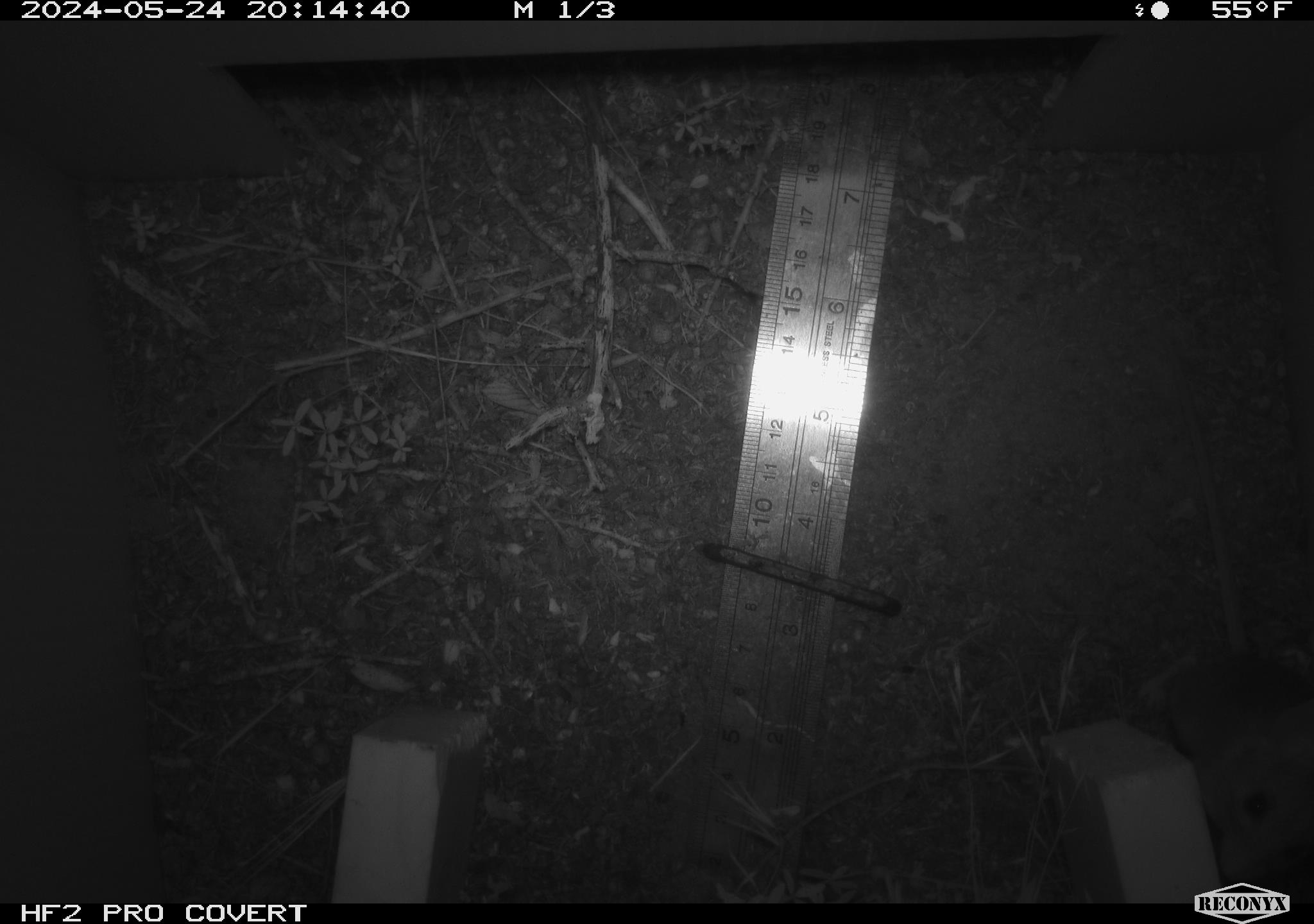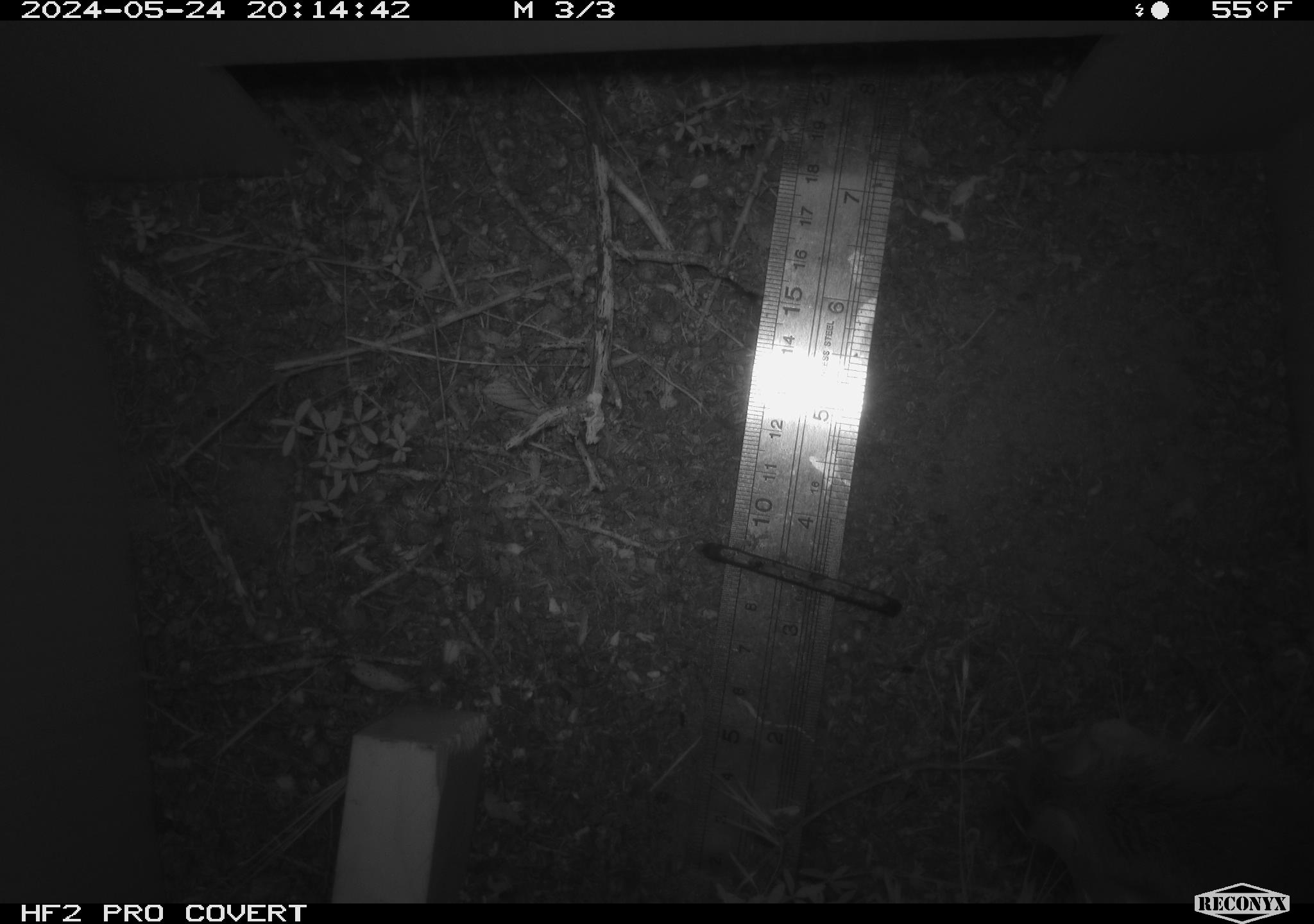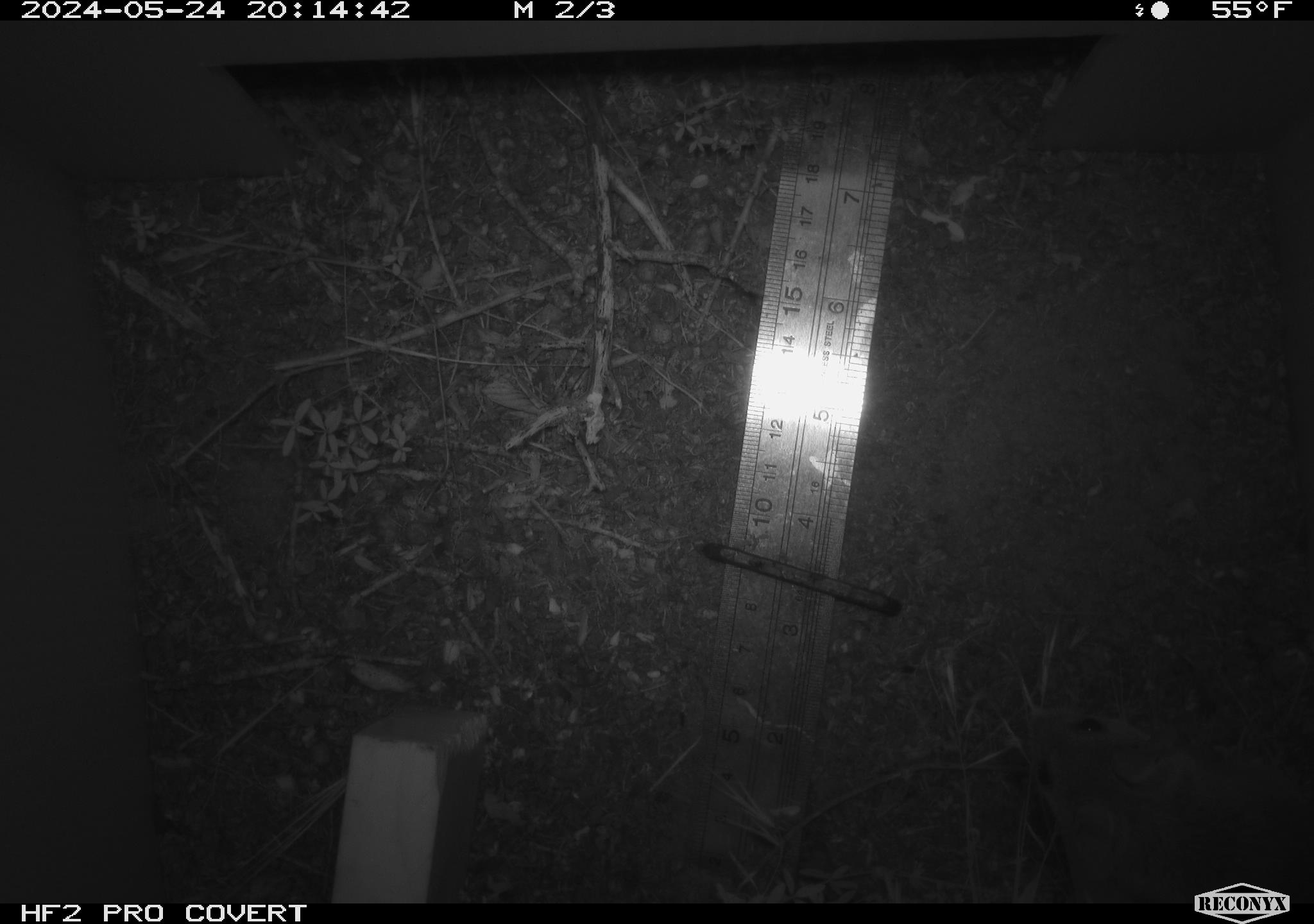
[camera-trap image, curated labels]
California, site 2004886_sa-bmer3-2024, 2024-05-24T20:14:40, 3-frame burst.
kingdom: Animalia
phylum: Chordata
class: Mammalia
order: Rodentia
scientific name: Rodentia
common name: mouse species